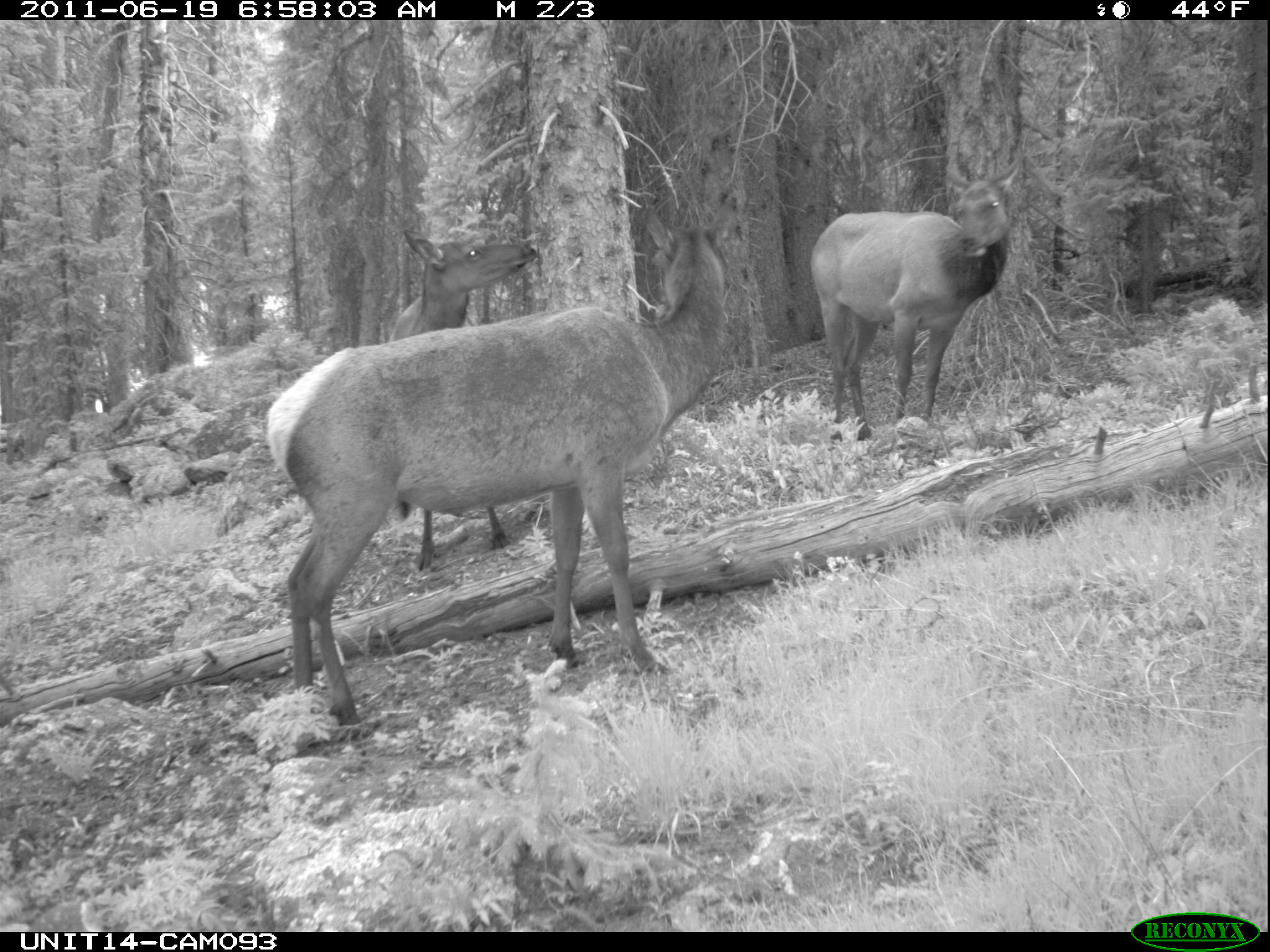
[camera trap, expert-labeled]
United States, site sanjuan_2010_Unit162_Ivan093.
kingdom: Animalia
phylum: Chordata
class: Mammalia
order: Artiodactyla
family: Cervidae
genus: Cervus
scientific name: Cervus elaphus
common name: red deer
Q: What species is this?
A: Cervus elaphus (red deer).